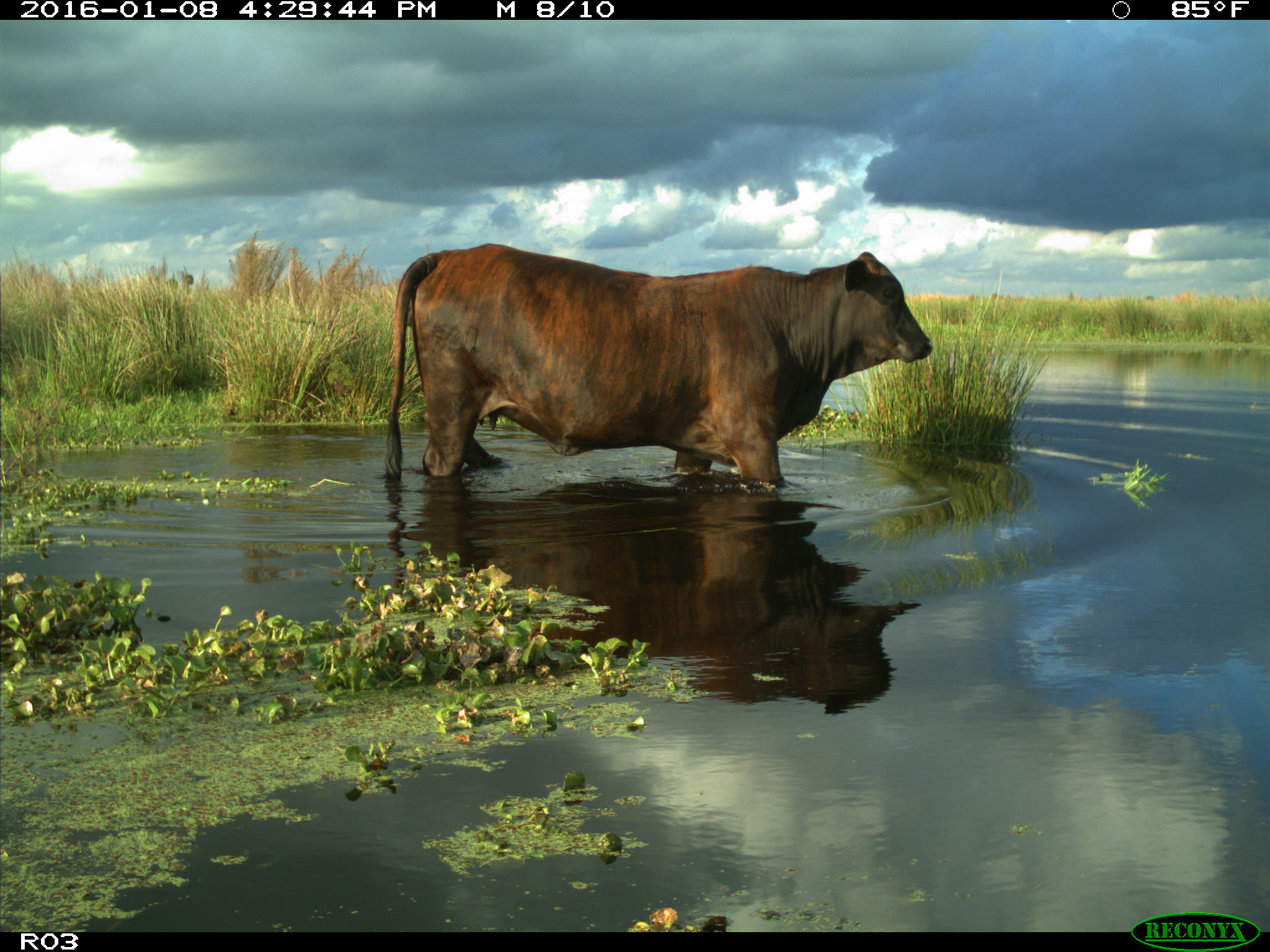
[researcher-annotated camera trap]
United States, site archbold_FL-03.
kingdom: Animalia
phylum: Chordata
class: Mammalia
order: Artiodactyla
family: Bovidae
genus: Bos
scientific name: Bos taurus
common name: domestic cow